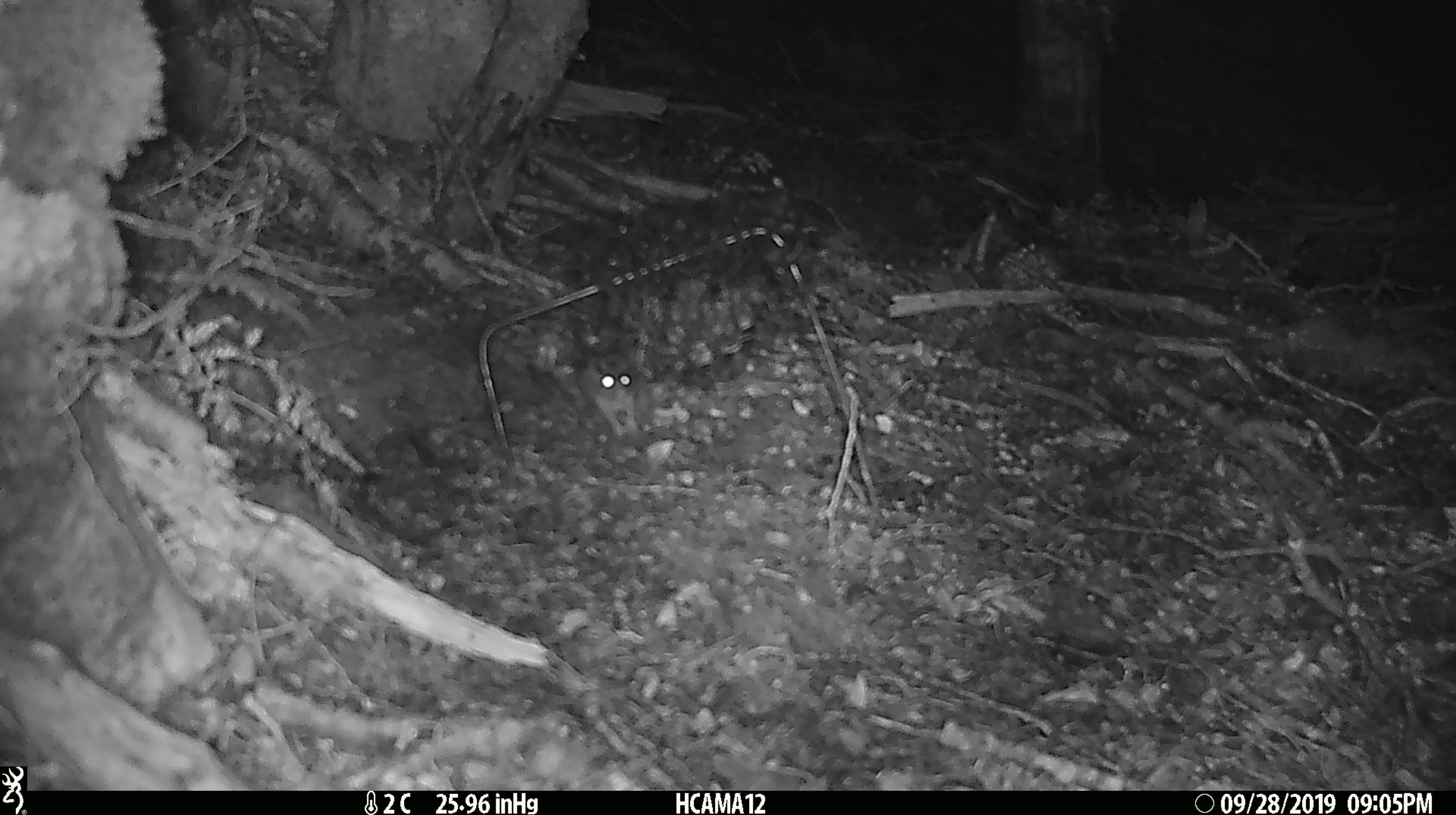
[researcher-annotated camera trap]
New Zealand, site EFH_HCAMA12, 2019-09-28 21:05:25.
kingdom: Animalia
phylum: Chordata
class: Mammalia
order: Rodentia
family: Muridae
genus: Mus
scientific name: Mus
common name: mouse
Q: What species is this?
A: Mouse (Mus).